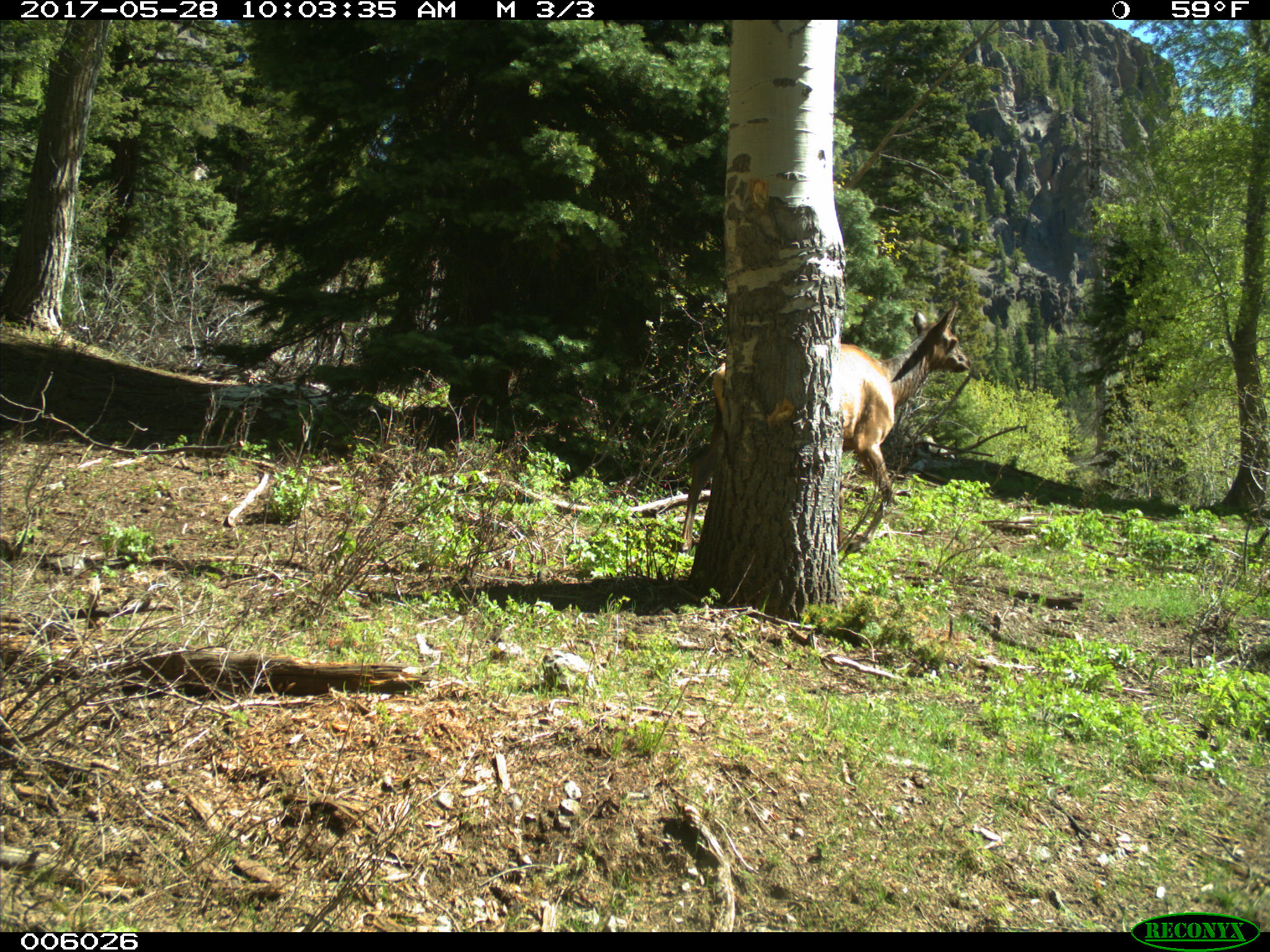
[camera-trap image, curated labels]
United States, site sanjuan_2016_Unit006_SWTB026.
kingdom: Animalia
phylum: Chordata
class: Mammalia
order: Artiodactyla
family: Cervidae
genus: Cervus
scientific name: Cervus elaphus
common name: red deer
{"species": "Cervus elaphus (red deer)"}